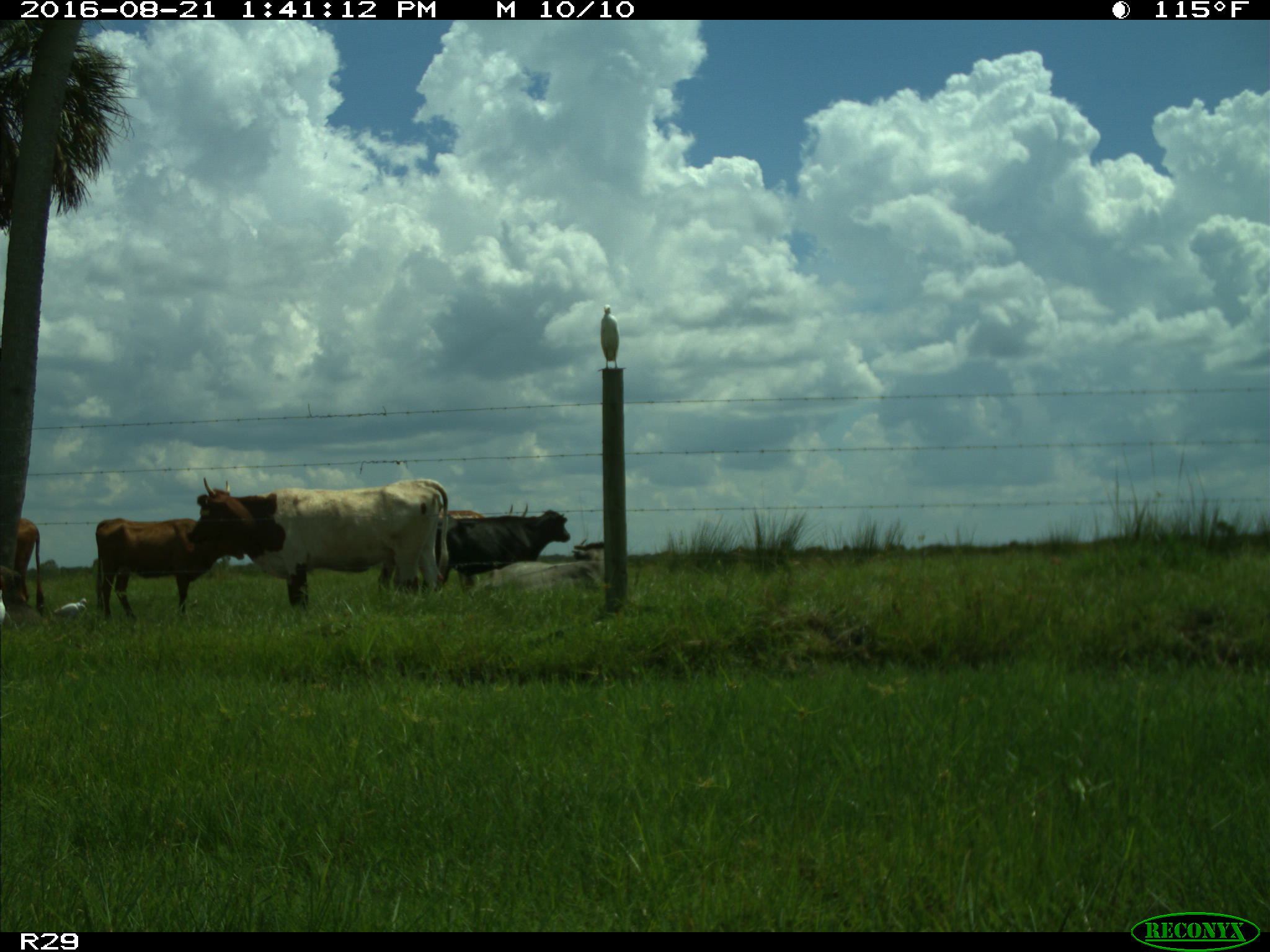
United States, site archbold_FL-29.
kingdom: Animalia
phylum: Chordata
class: Mammalia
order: Artiodactyla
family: Bovidae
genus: Bos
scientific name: Bos taurus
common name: domestic cow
Bos taurus (domestic cow).